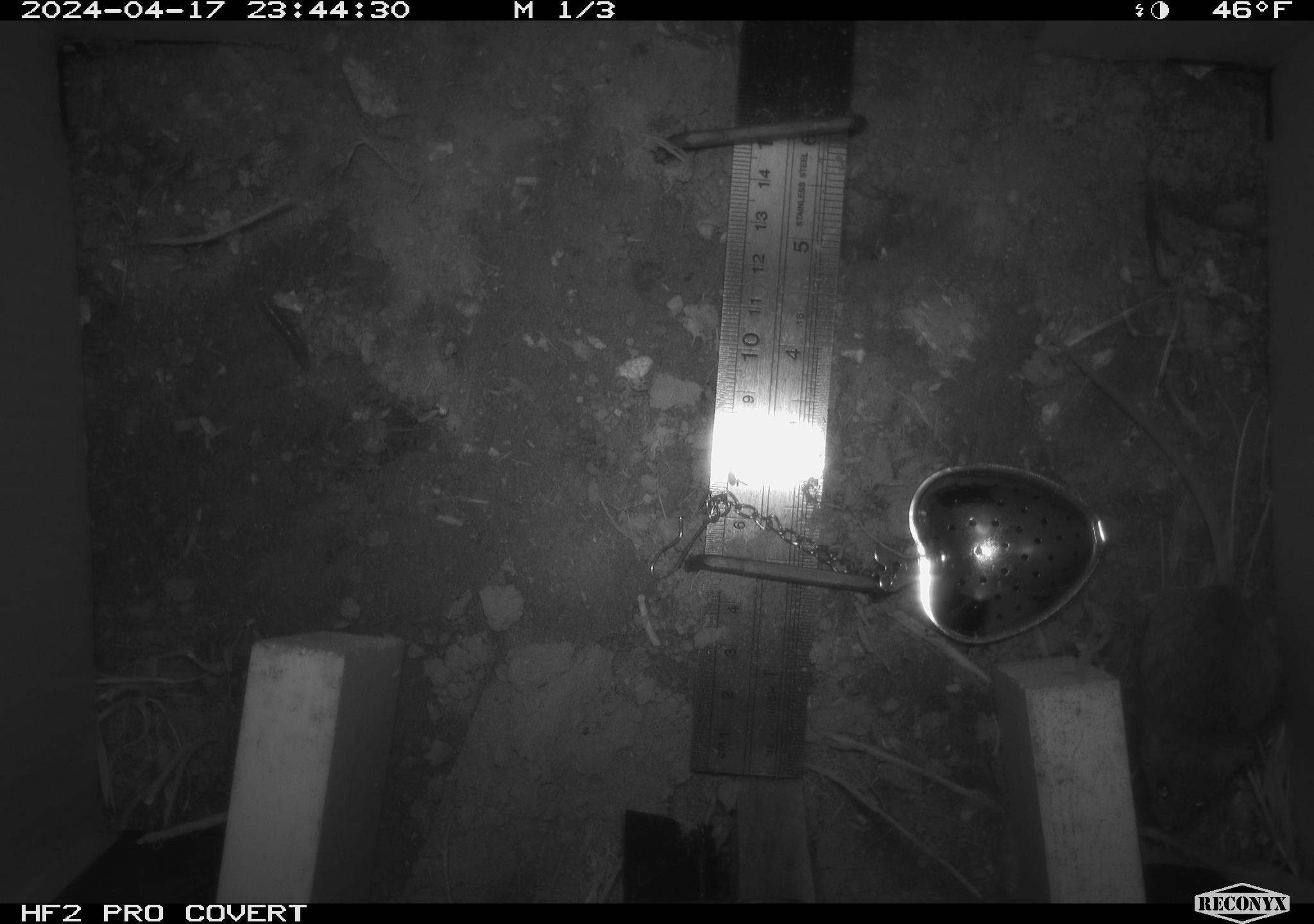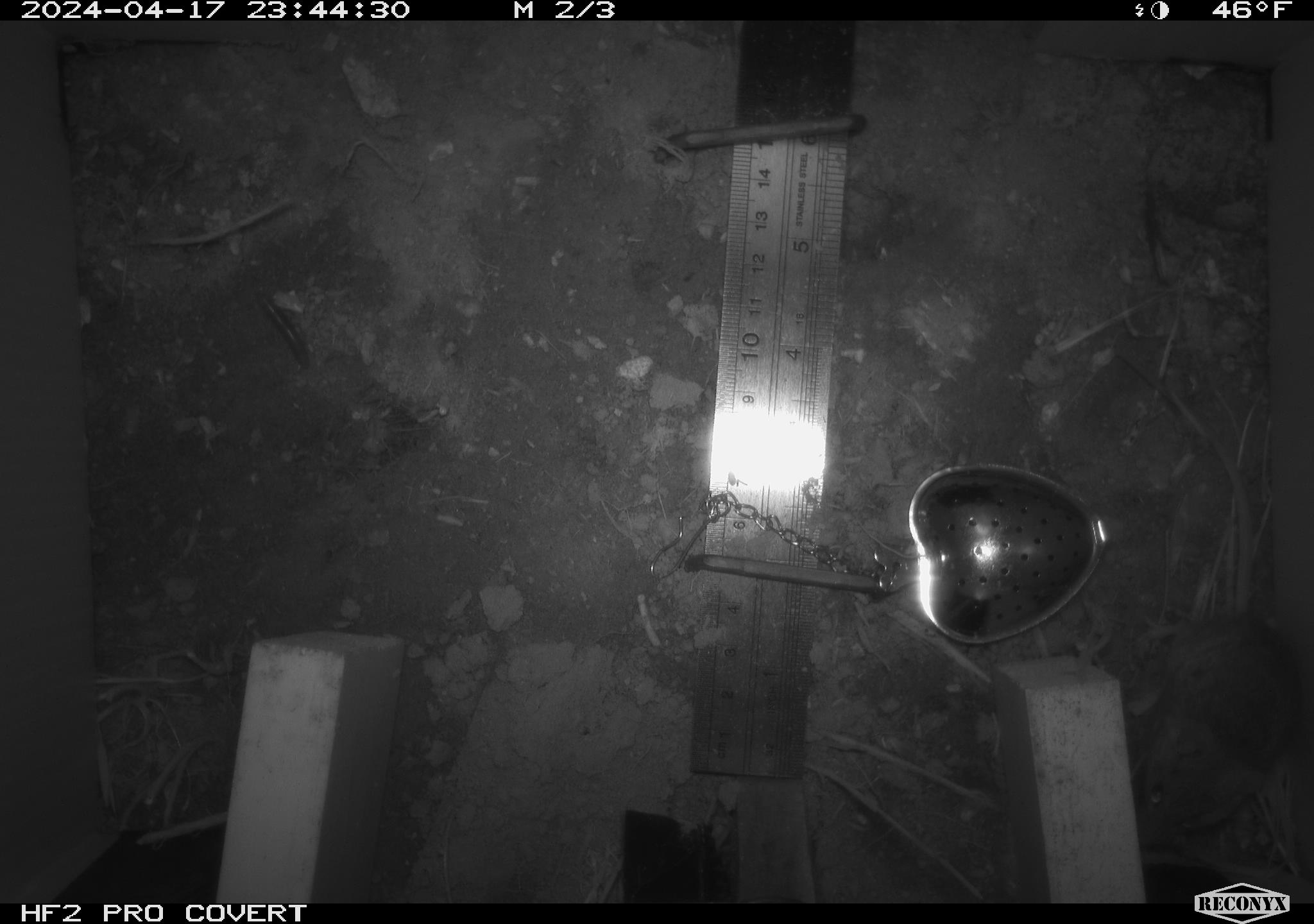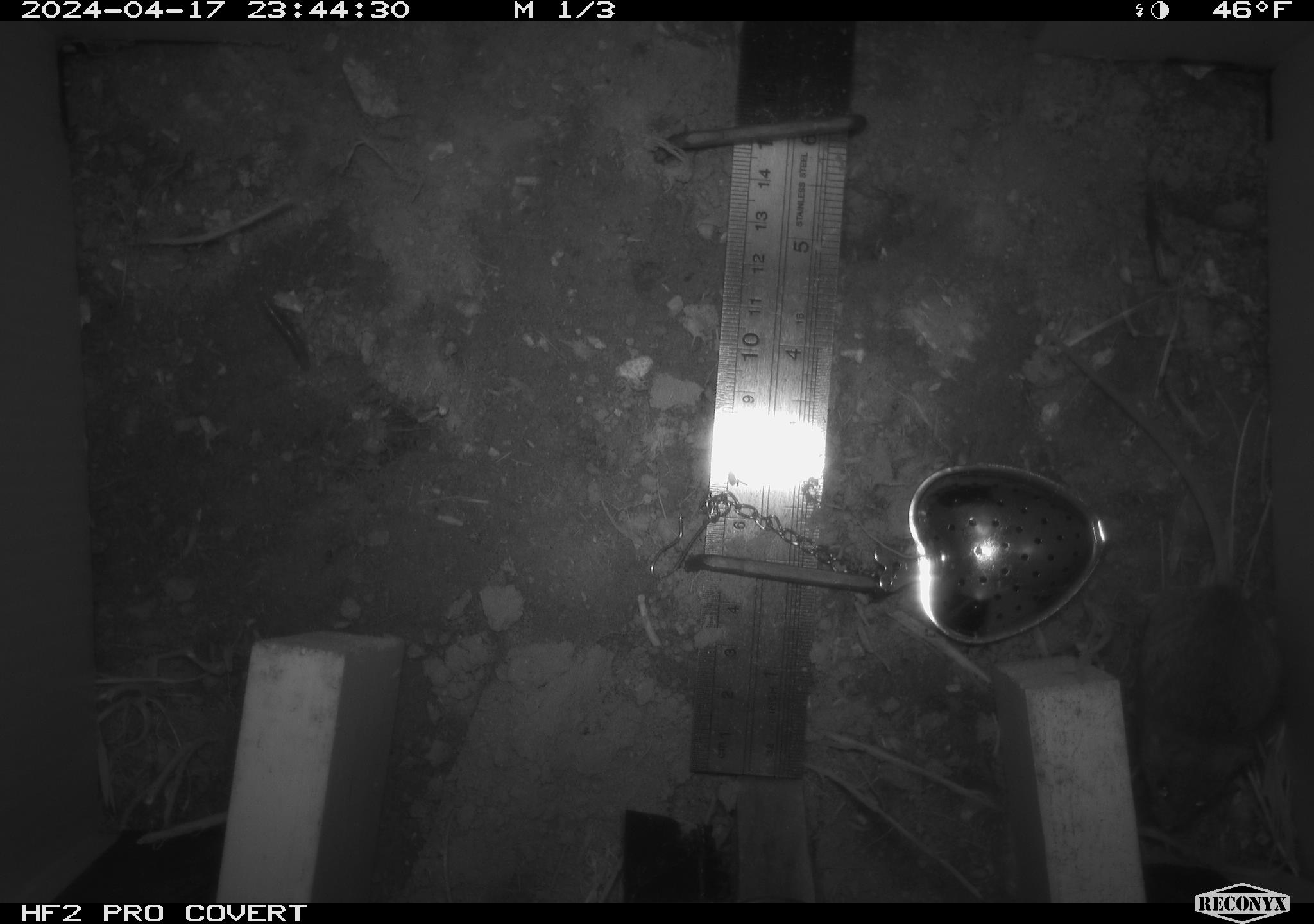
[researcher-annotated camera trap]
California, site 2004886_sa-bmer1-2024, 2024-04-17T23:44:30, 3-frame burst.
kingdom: Animalia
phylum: Chordata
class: Mammalia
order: Rodentia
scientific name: Rodentia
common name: mouse species